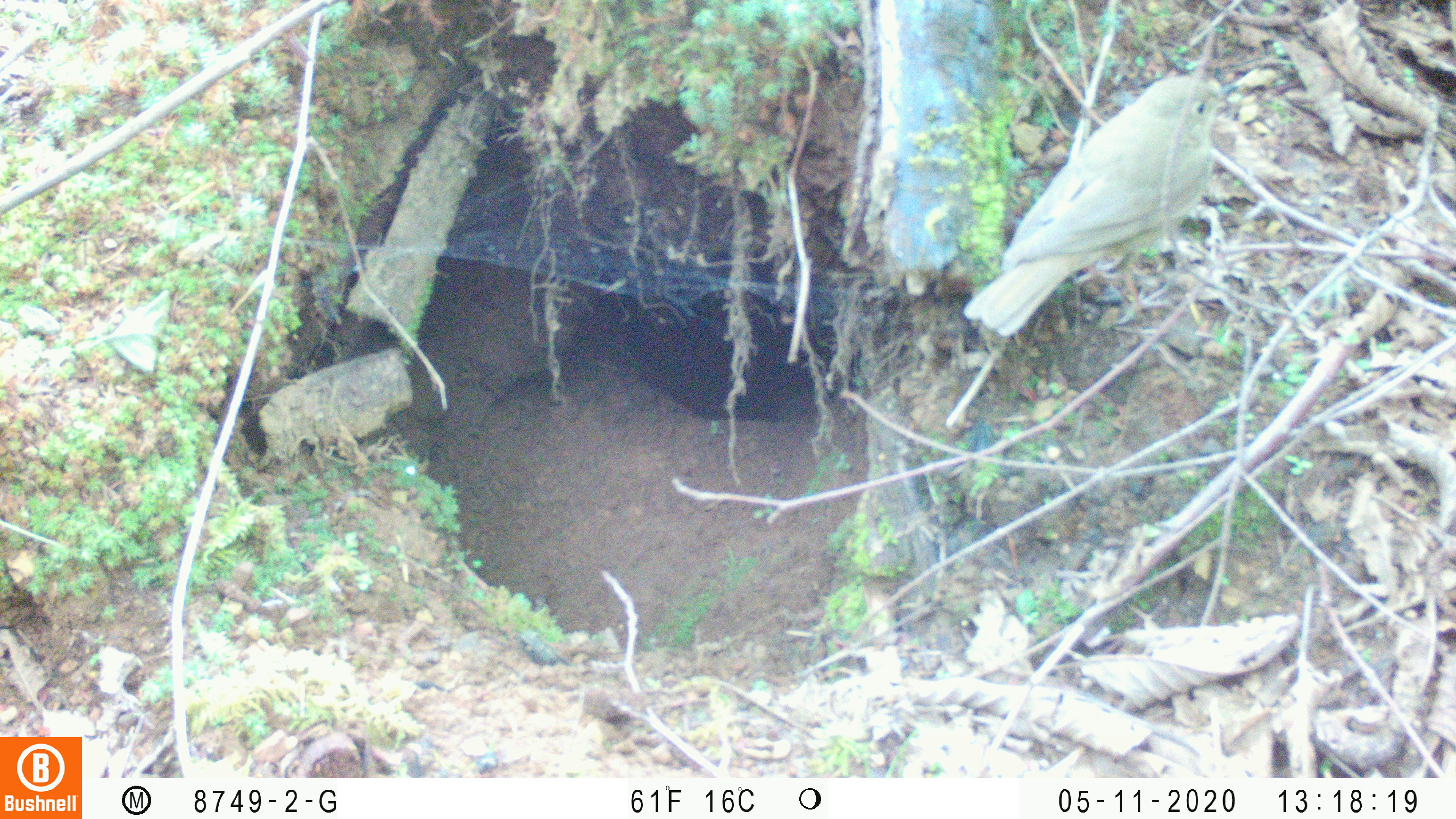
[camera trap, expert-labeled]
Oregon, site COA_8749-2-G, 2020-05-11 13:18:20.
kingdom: Animalia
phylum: Chordata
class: Aves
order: Passeriformes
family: Turdidae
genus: Catharus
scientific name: Catharus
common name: brown thrushes and nightingale-thrushes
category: catharus species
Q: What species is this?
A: Catharus species (brown thrushes and nightingale-thrushes) (Catharus).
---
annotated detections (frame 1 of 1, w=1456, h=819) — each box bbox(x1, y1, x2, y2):
catharus species: bbox(962, 73, 1239, 334)